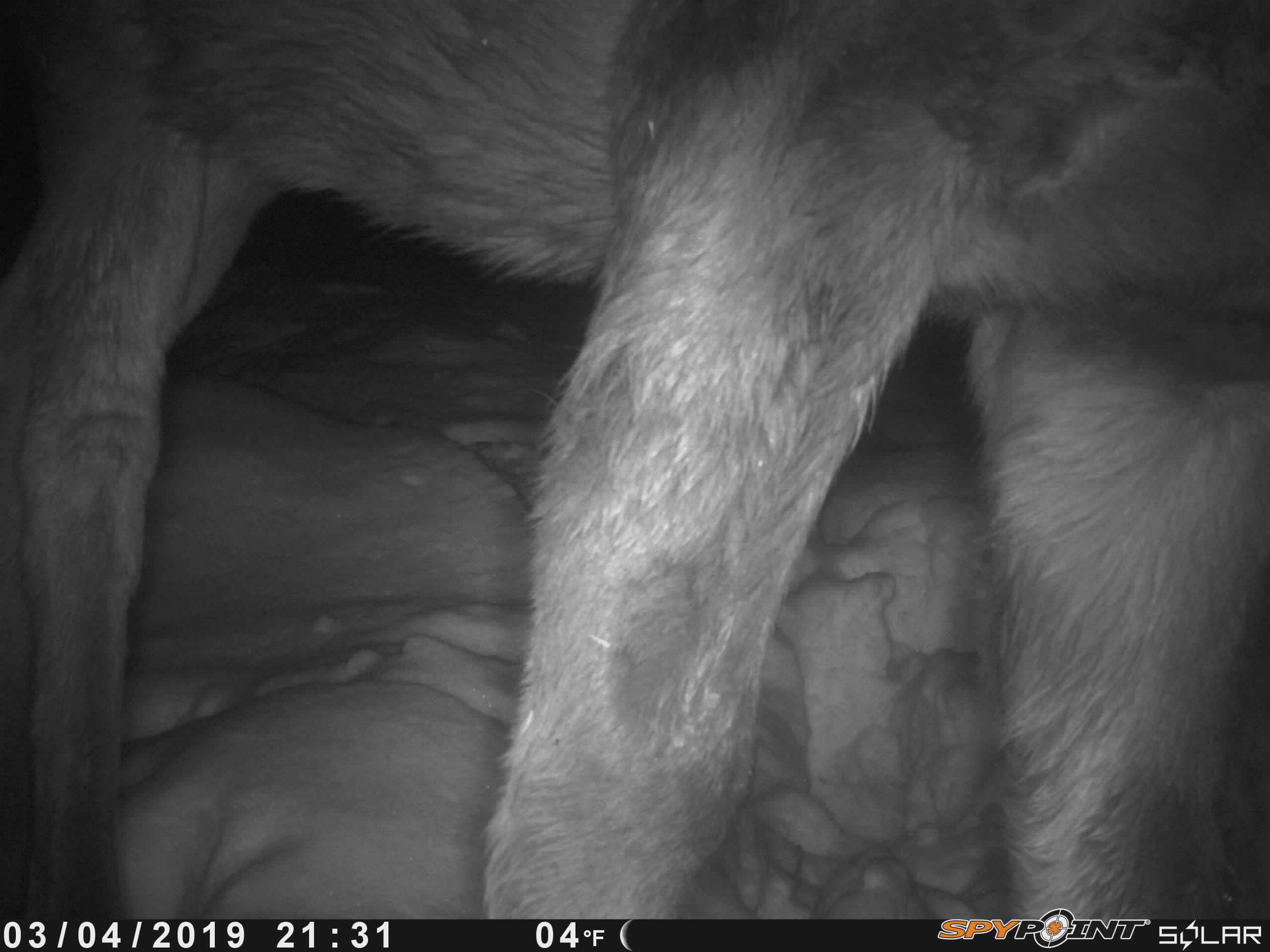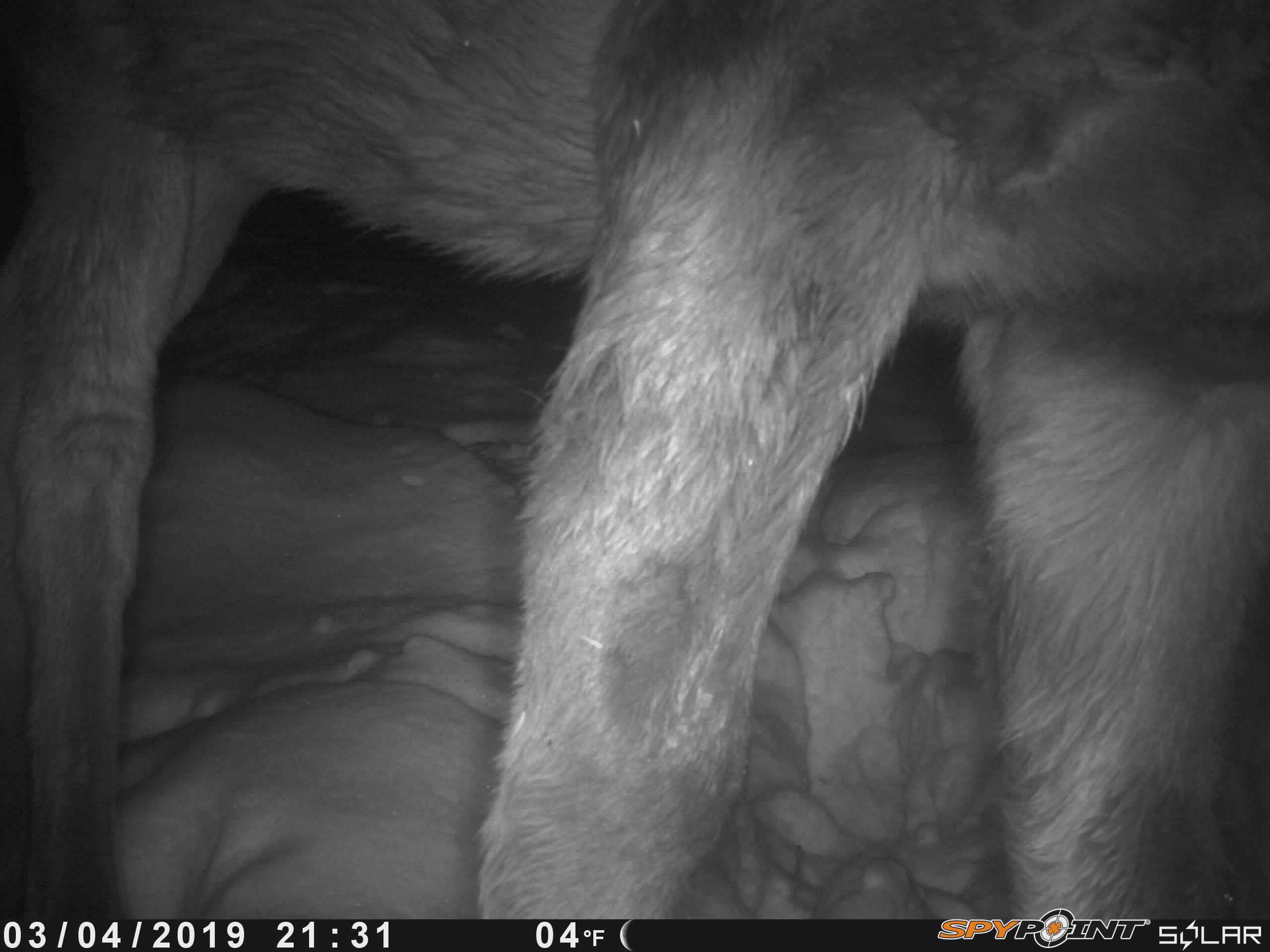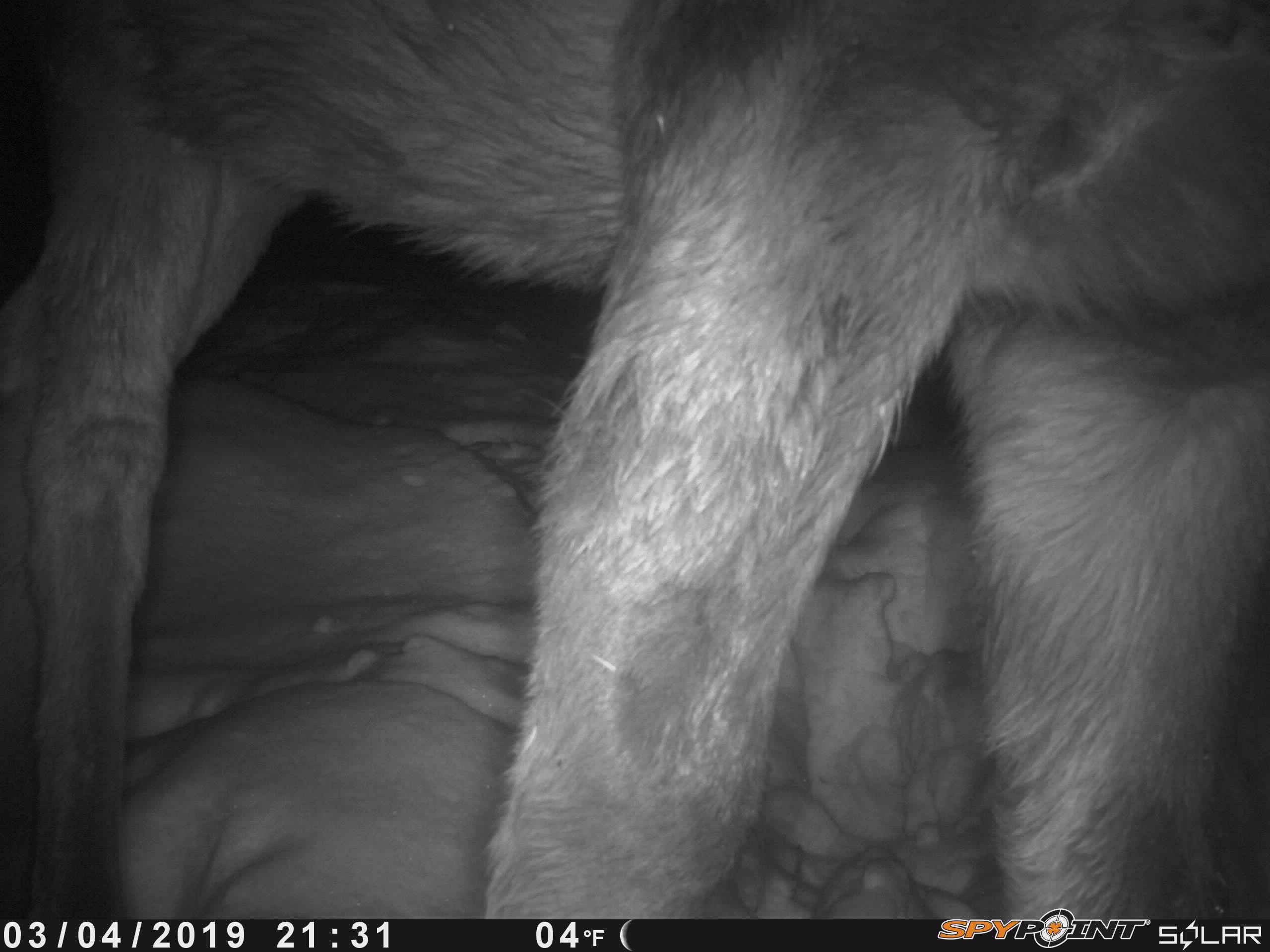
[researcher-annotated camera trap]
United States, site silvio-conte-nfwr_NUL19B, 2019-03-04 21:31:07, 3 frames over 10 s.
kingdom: Animalia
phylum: Chordata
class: Mammalia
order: Artiodactyla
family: Cervidae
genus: Alces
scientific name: Alces alces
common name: moose